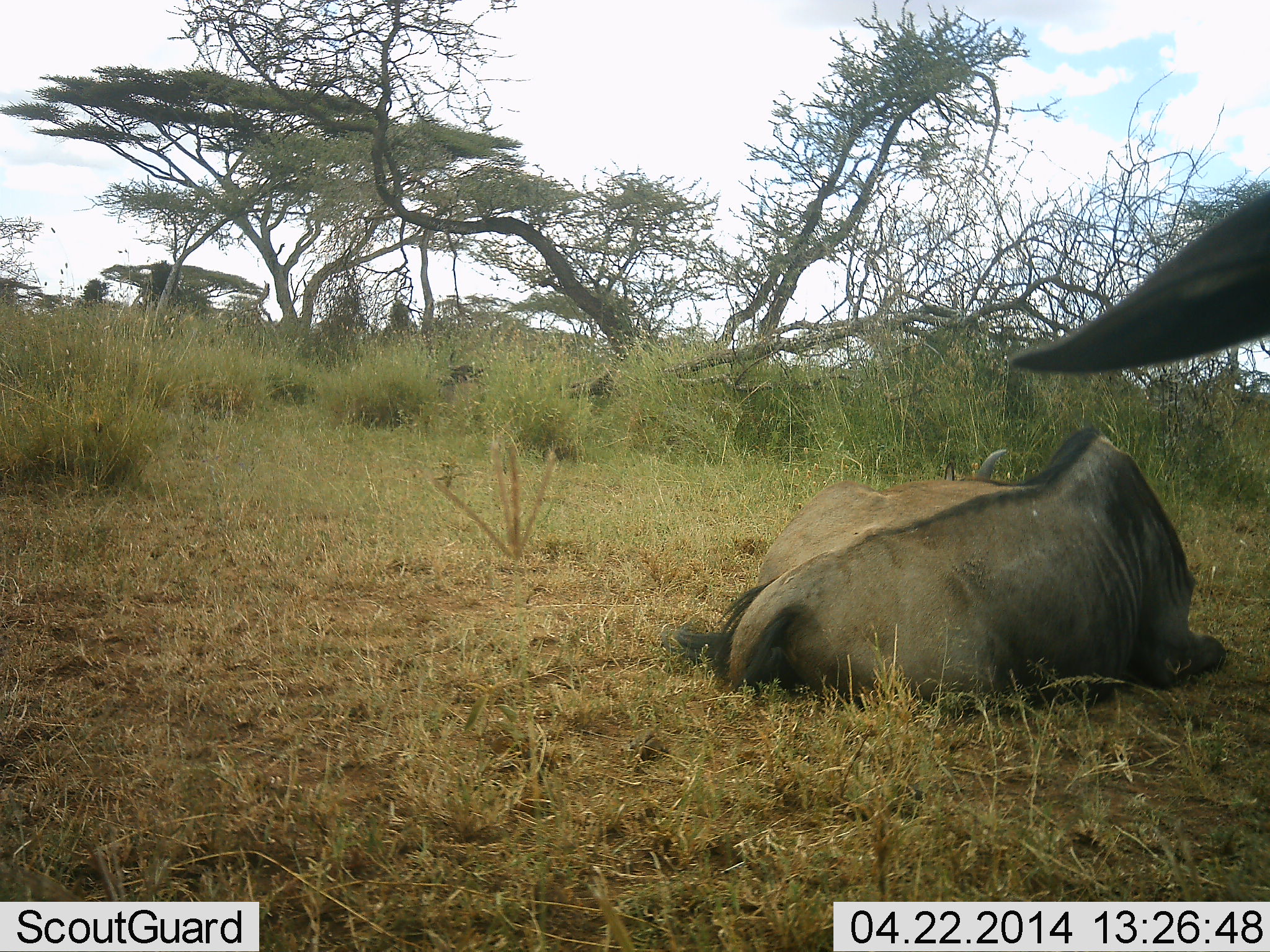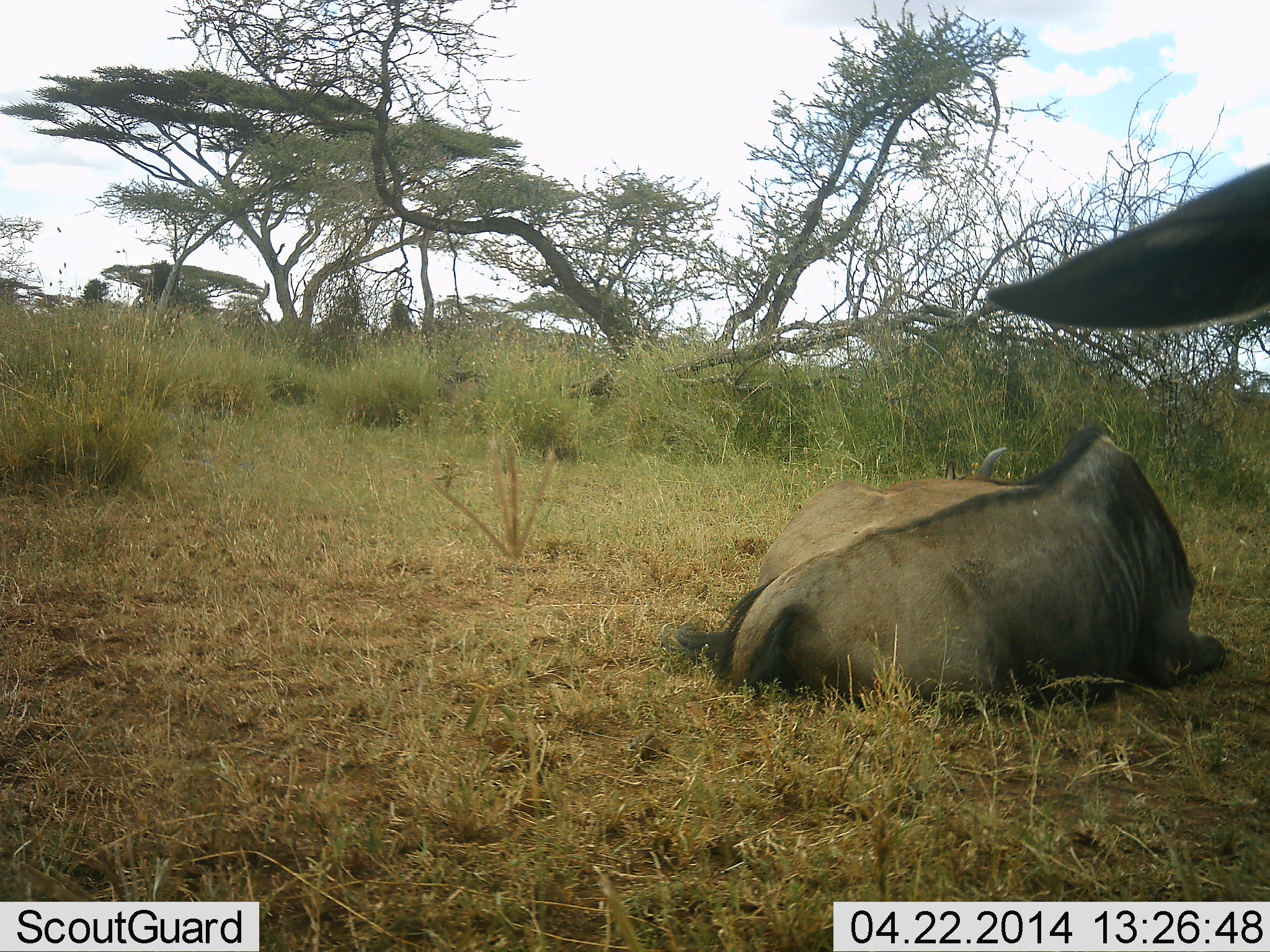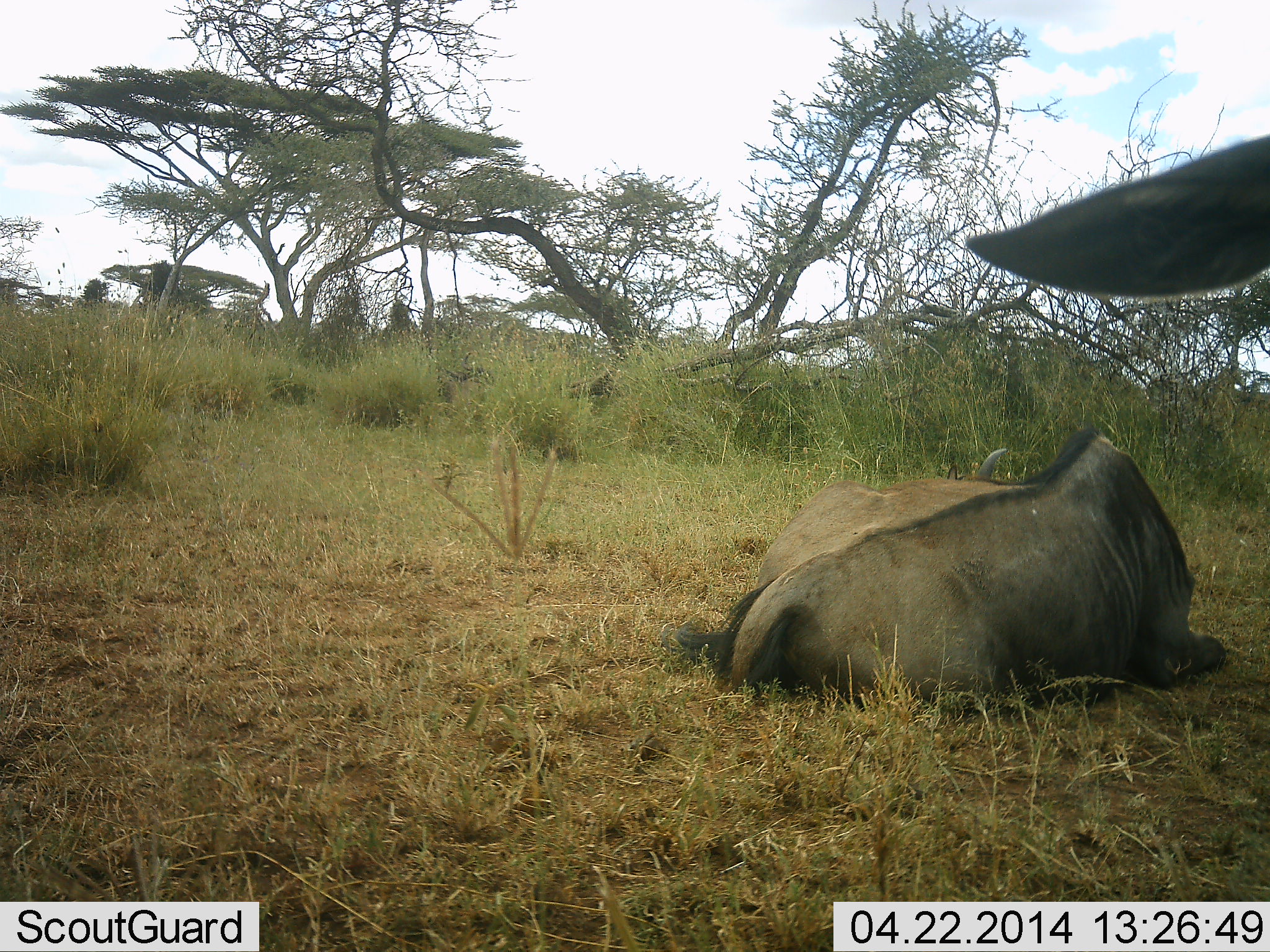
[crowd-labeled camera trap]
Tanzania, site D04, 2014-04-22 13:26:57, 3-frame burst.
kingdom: Animalia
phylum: Chordata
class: Mammalia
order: Artiodactyla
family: Bovidae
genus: Connochaetes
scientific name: Connochaetes taurinus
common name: blue wildebeest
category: wildebeest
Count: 3.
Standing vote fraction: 30%.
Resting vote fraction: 100%.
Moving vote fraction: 0%.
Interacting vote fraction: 0%.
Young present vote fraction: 0%.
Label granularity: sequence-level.